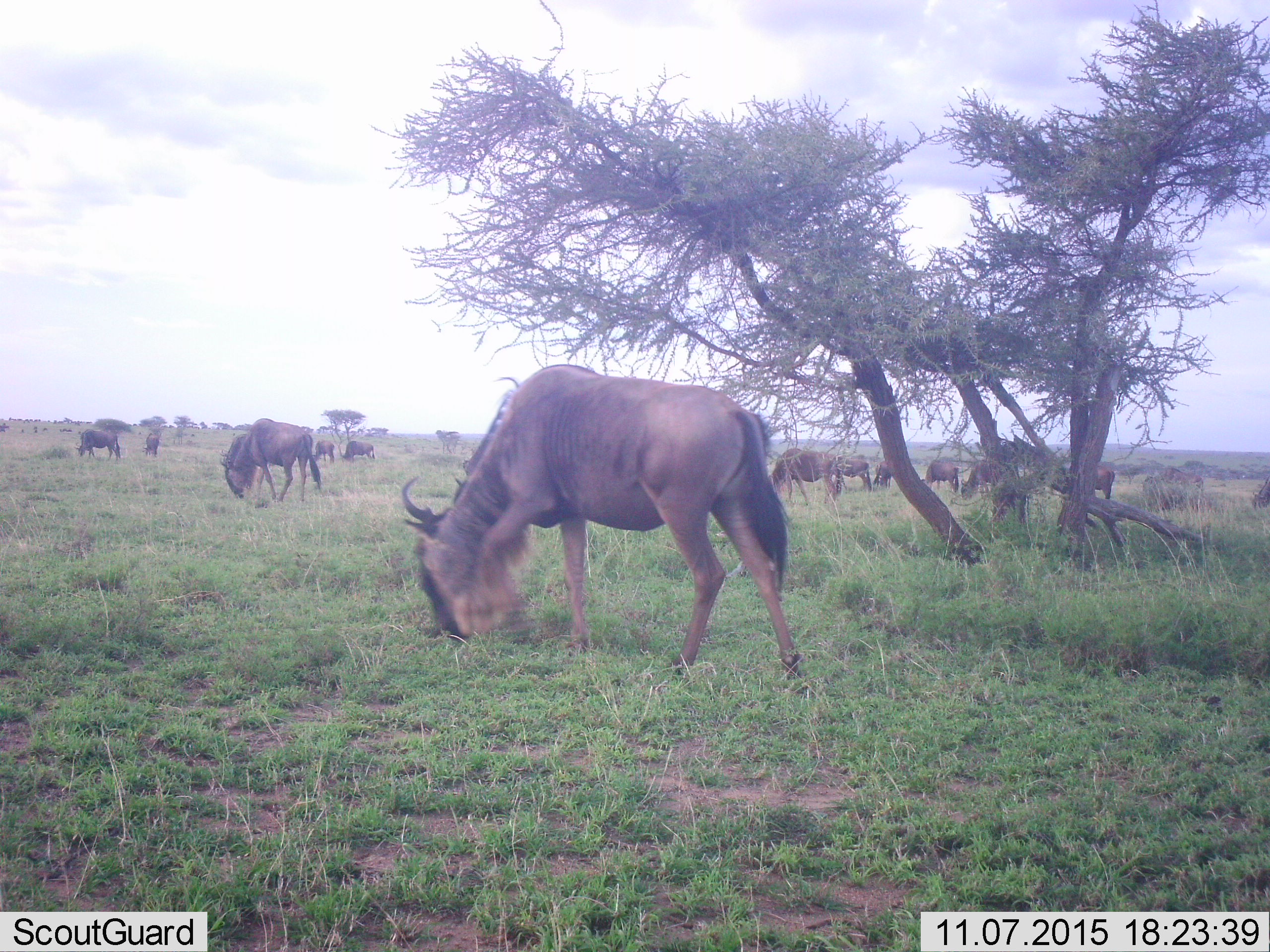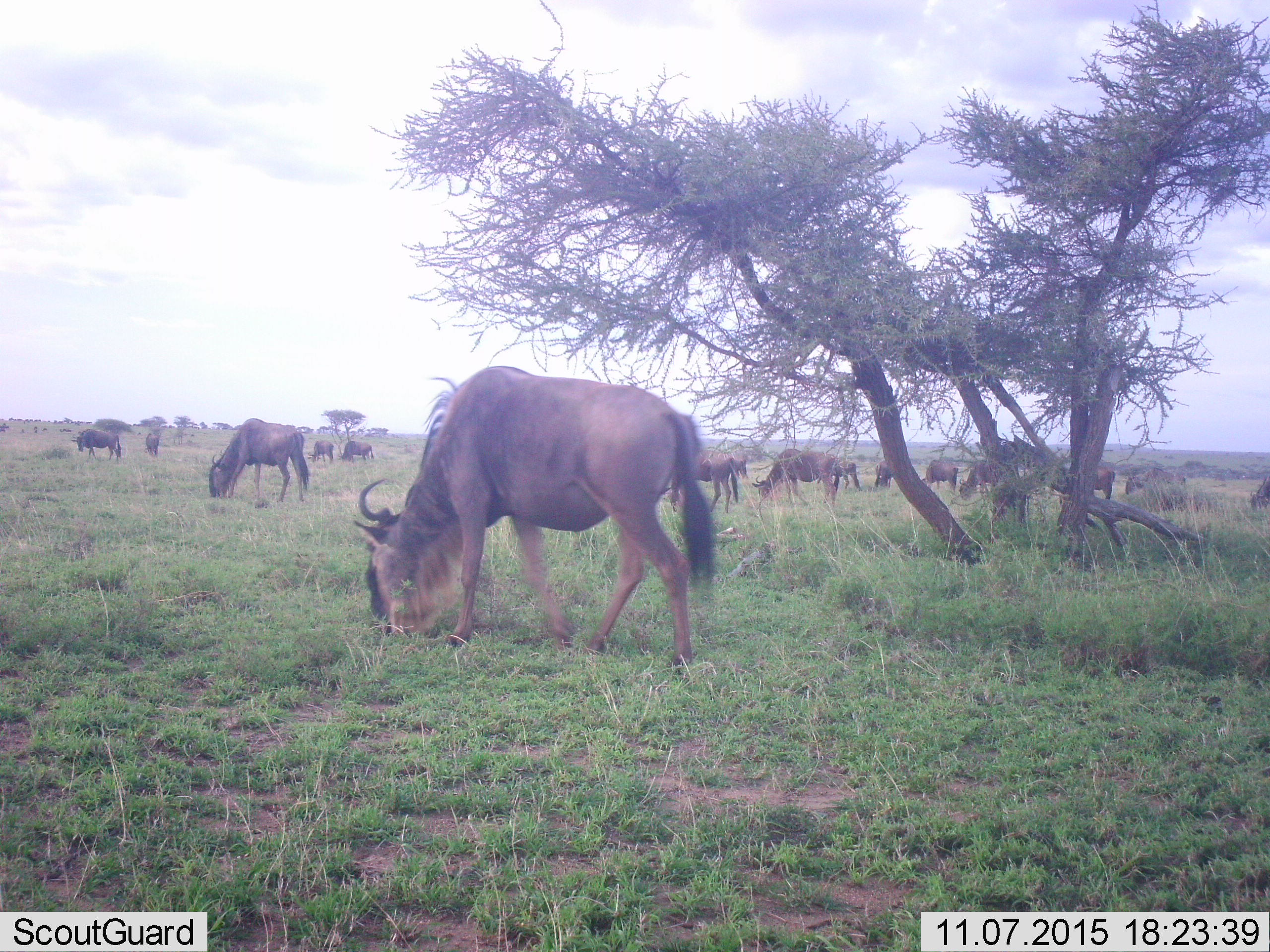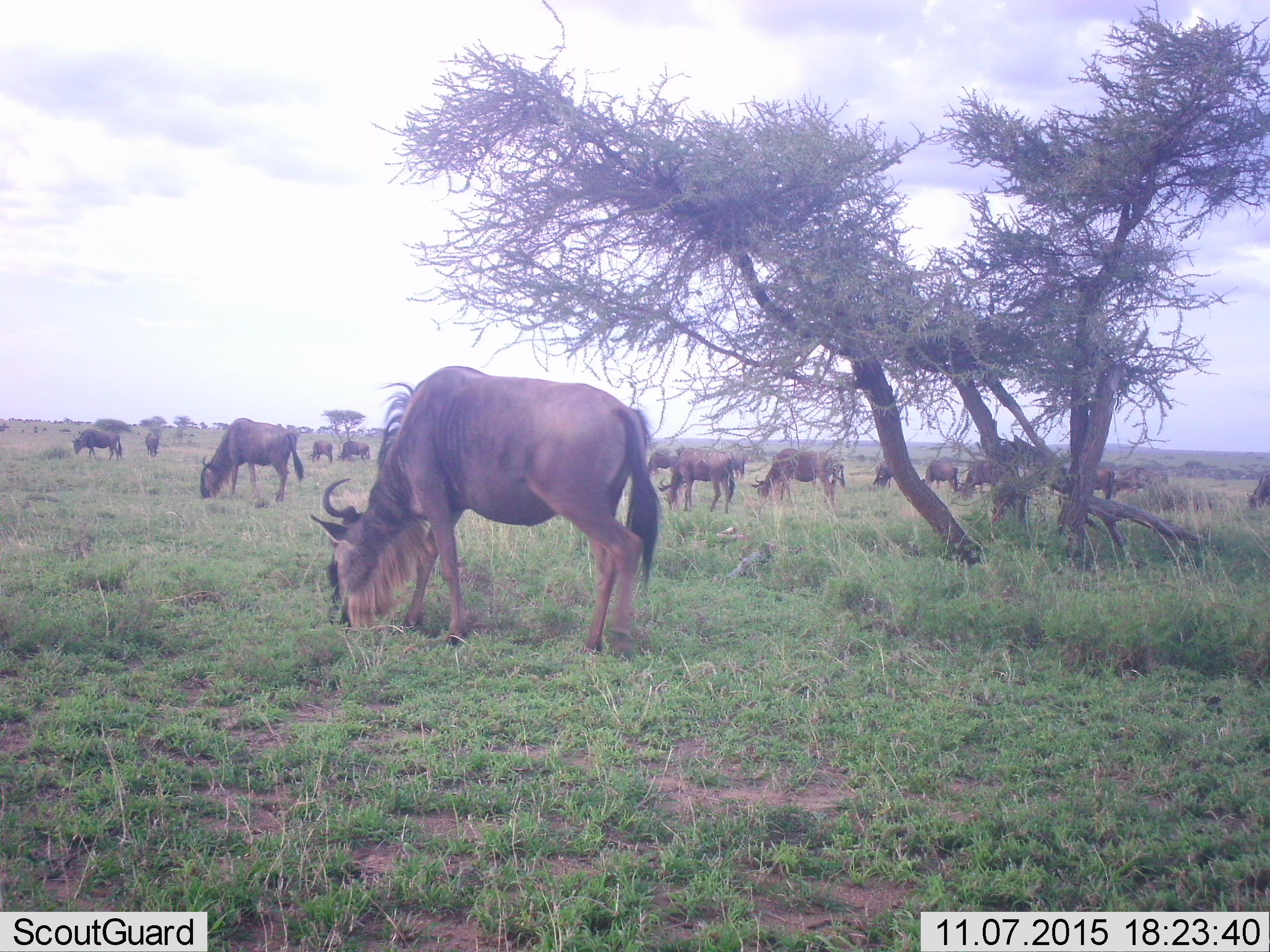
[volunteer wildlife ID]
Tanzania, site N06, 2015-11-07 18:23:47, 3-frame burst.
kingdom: Animalia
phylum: Chordata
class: Mammalia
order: Artiodactyla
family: Bovidae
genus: Connochaetes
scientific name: Connochaetes taurinus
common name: blue wildebeest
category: wildebeest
Wildebeest (blue wildebeest) (Connochaetes taurinus), count 11-50. Behavior (volunteer vote fractions): standing 62%, resting 0%, moving 62%, interacting 12%. Young present (vote fraction): 0%. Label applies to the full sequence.